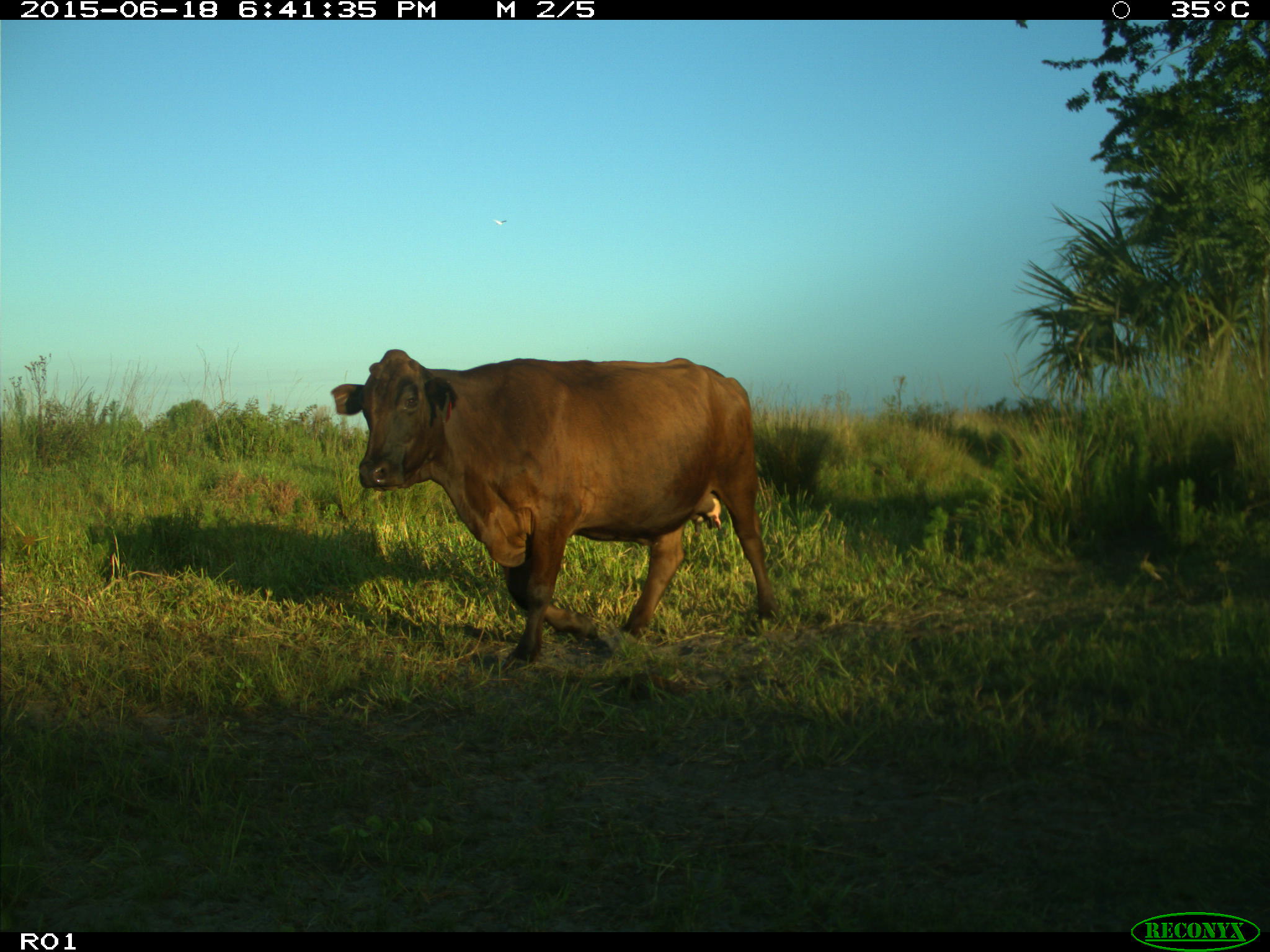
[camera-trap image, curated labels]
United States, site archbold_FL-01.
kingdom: Animalia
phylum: Chordata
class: Mammalia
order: Artiodactyla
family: Bovidae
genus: Bos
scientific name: Bos taurus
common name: domestic cow